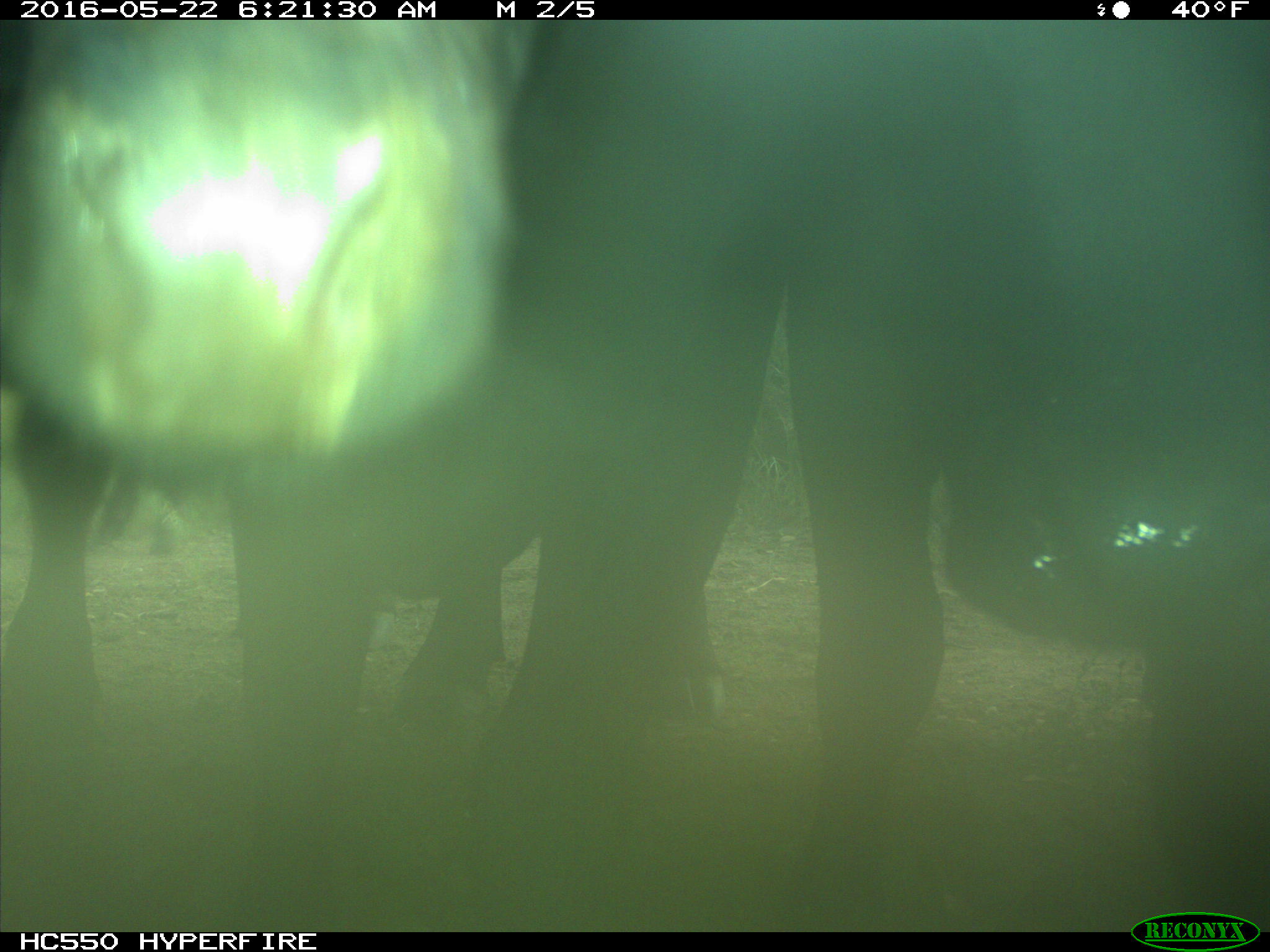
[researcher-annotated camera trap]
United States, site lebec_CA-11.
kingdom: Animalia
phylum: Chordata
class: Mammalia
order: Artiodactyla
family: Bovidae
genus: Bos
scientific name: Bos taurus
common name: domestic cow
Bos taurus (domestic cow).